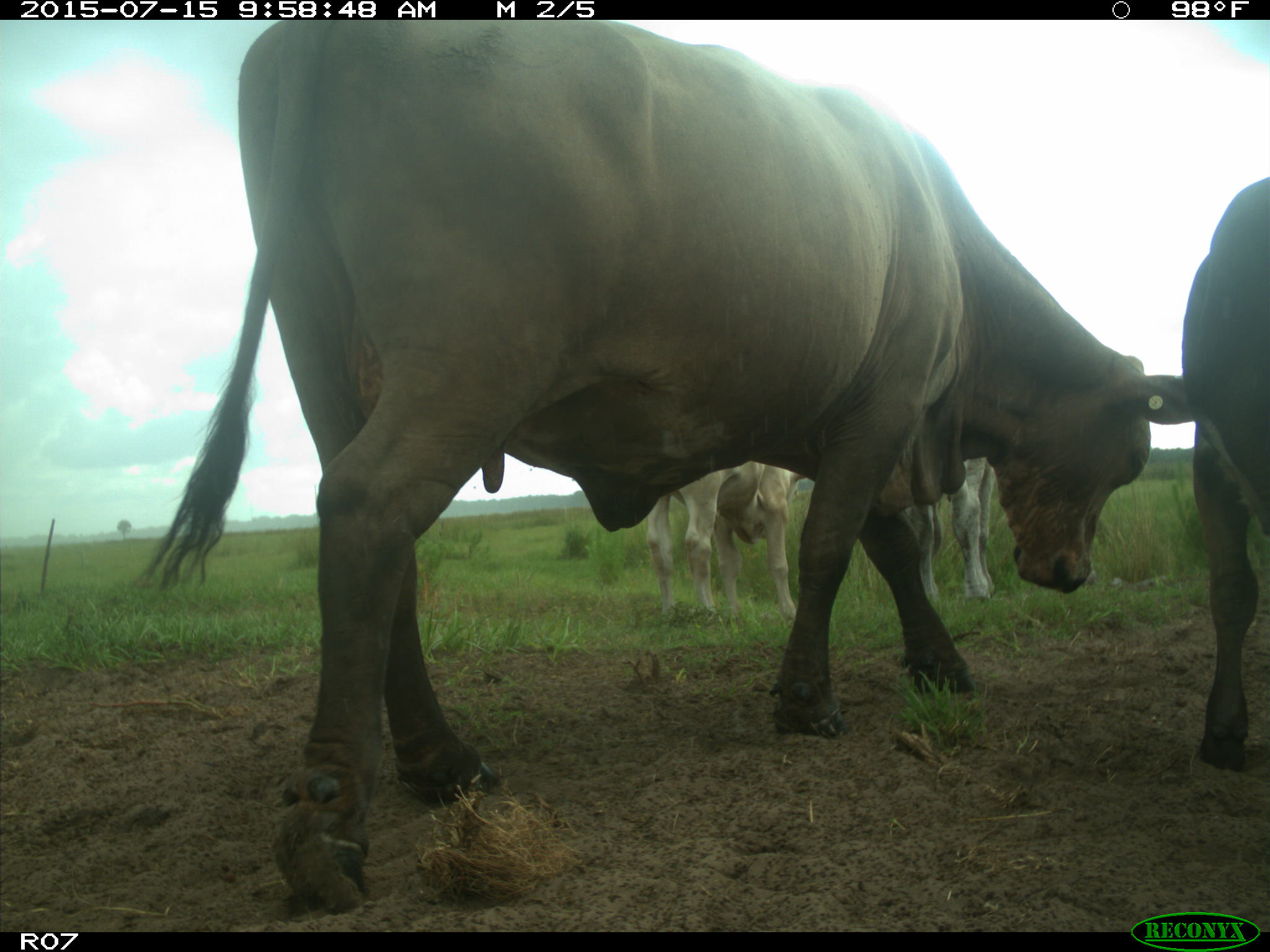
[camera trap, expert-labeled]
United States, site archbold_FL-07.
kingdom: Animalia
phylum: Chordata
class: Mammalia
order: Artiodactyla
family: Bovidae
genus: Bos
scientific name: Bos taurus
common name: domestic cow